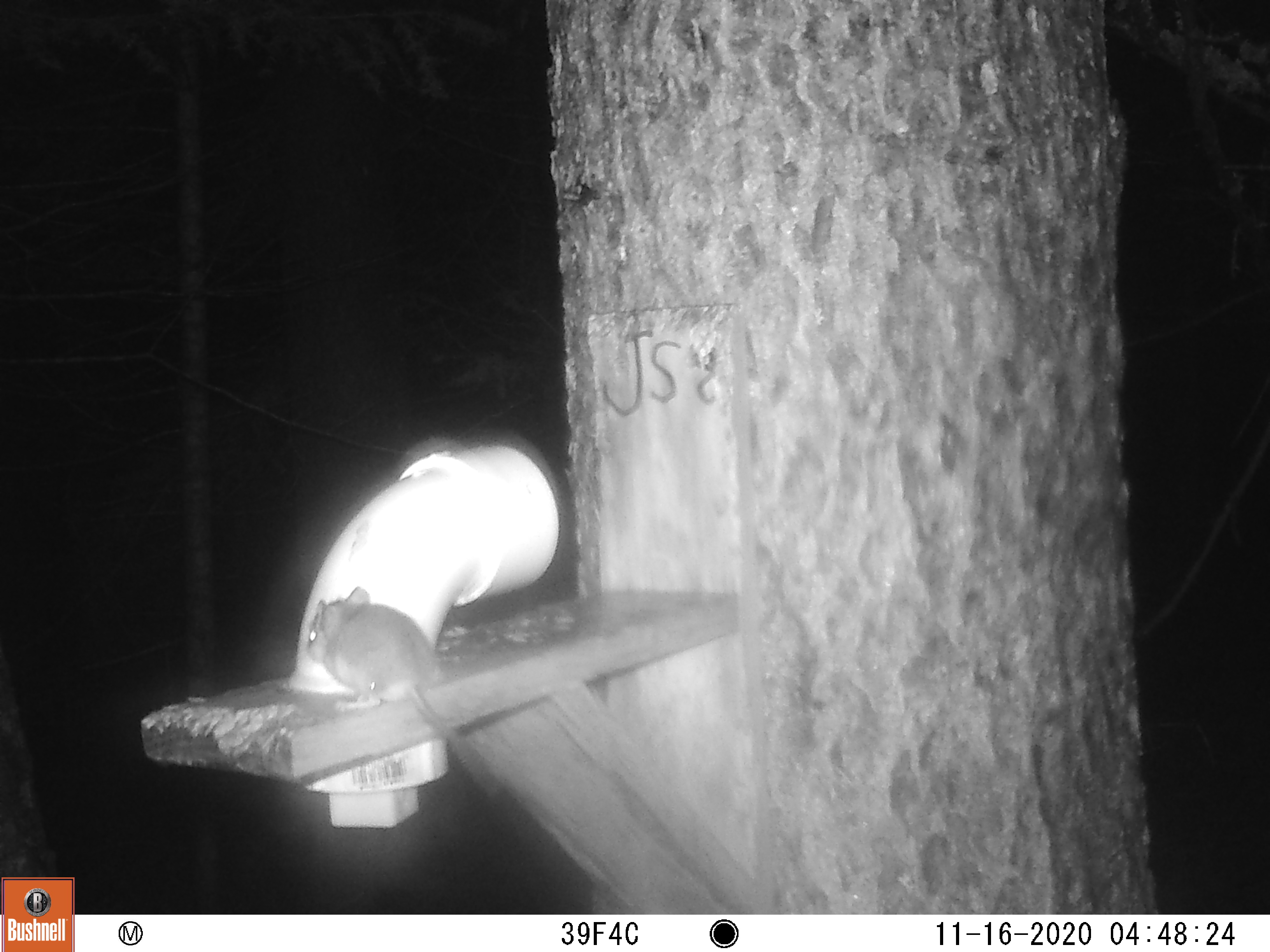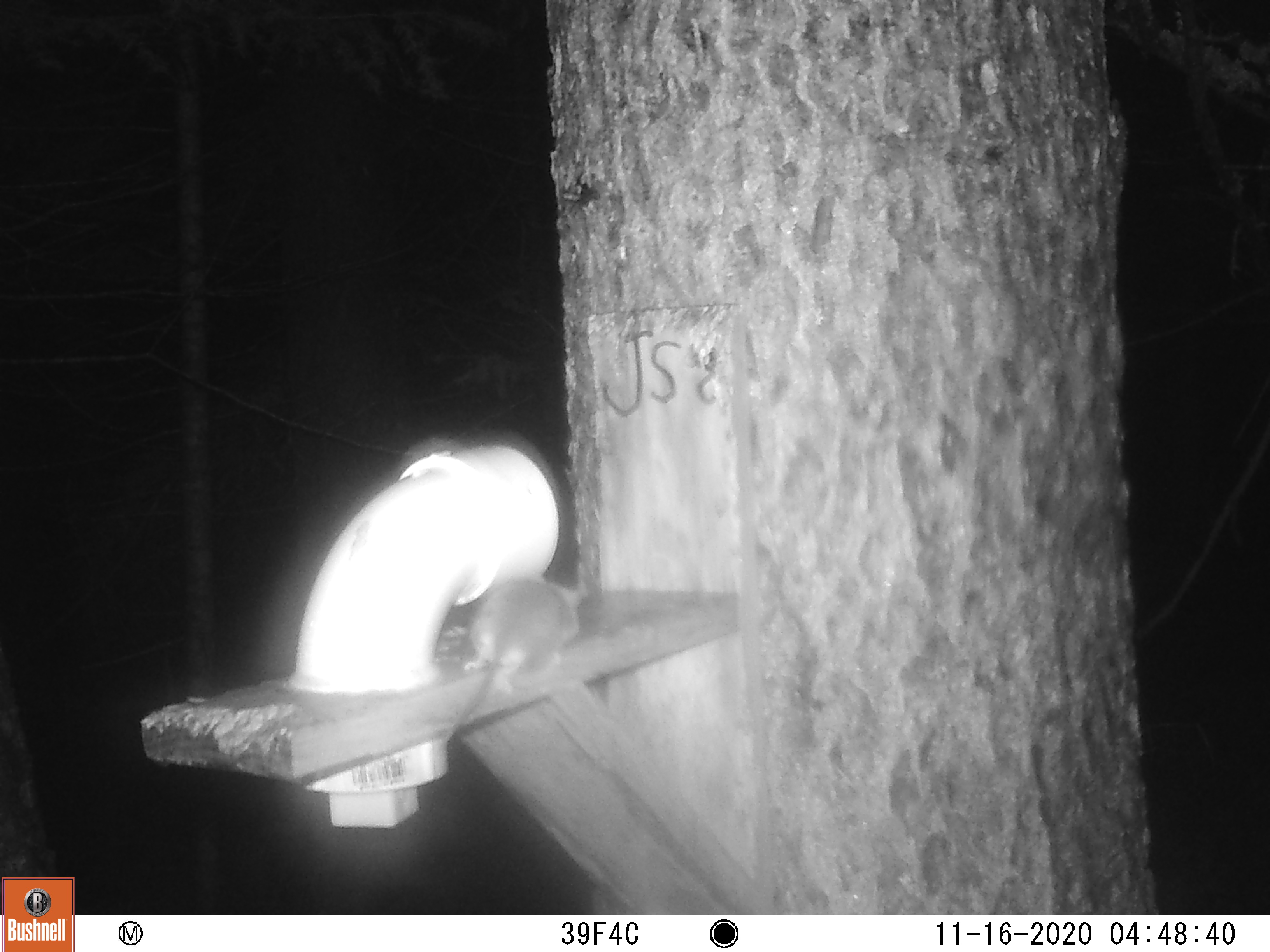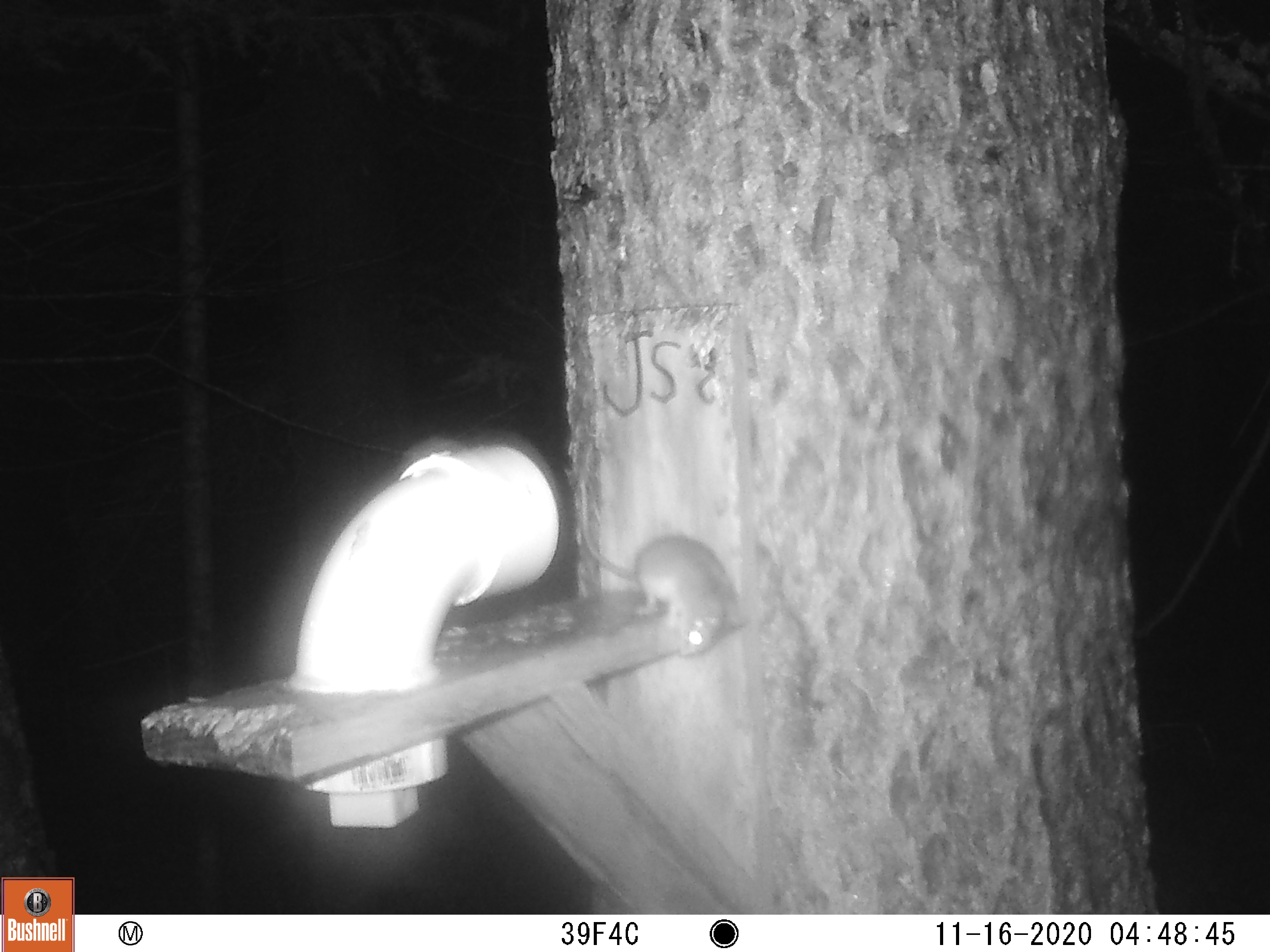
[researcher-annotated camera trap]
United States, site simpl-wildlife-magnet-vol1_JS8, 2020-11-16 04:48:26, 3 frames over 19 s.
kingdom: Animalia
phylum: Chordata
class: Mammalia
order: Rodentia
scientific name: Rodentia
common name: mouse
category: mouse sp.